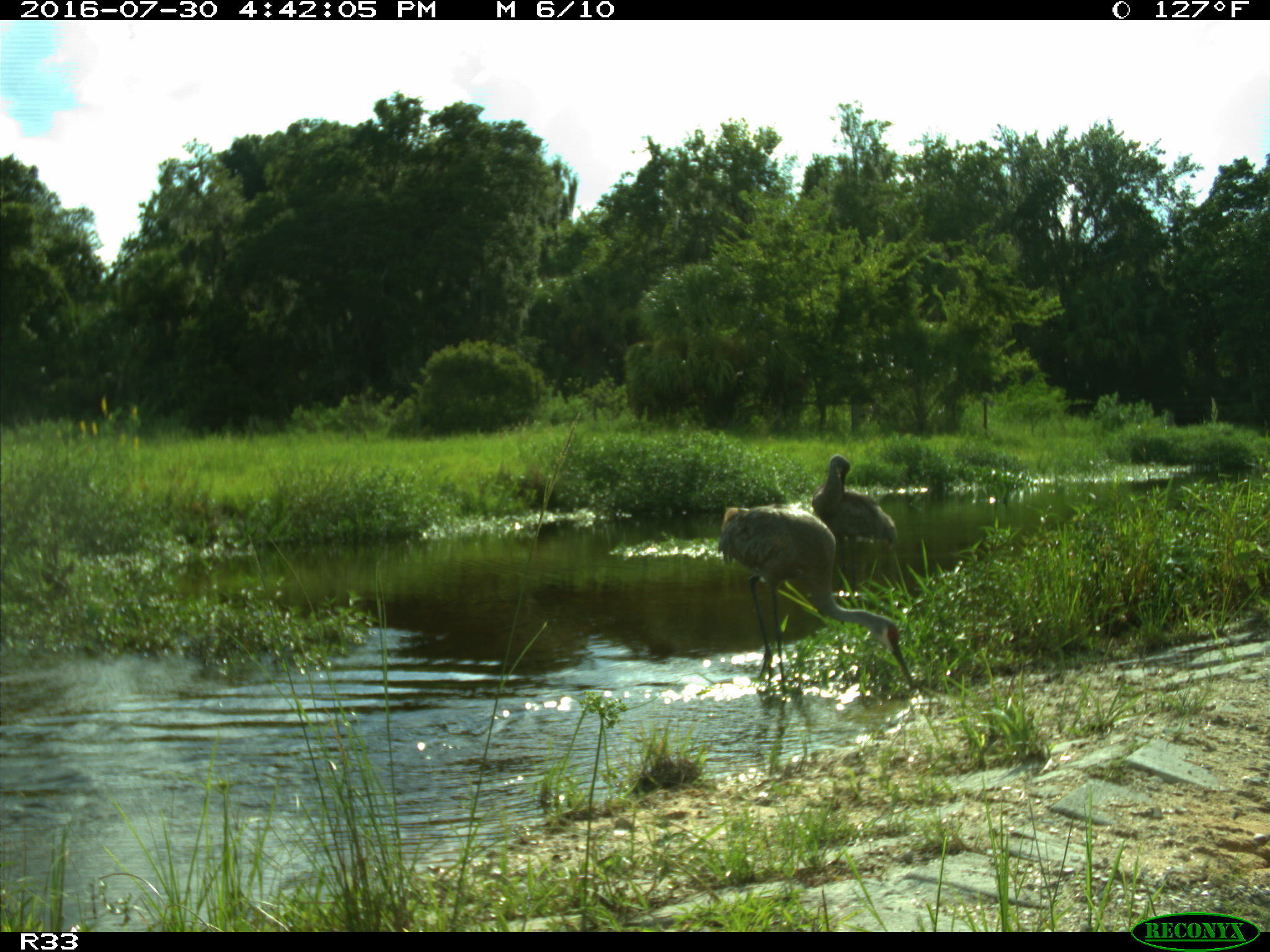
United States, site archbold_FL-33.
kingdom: Animalia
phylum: Chordata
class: Aves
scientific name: Aves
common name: birds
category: unidentified bird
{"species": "unidentified bird (birds) (Aves)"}